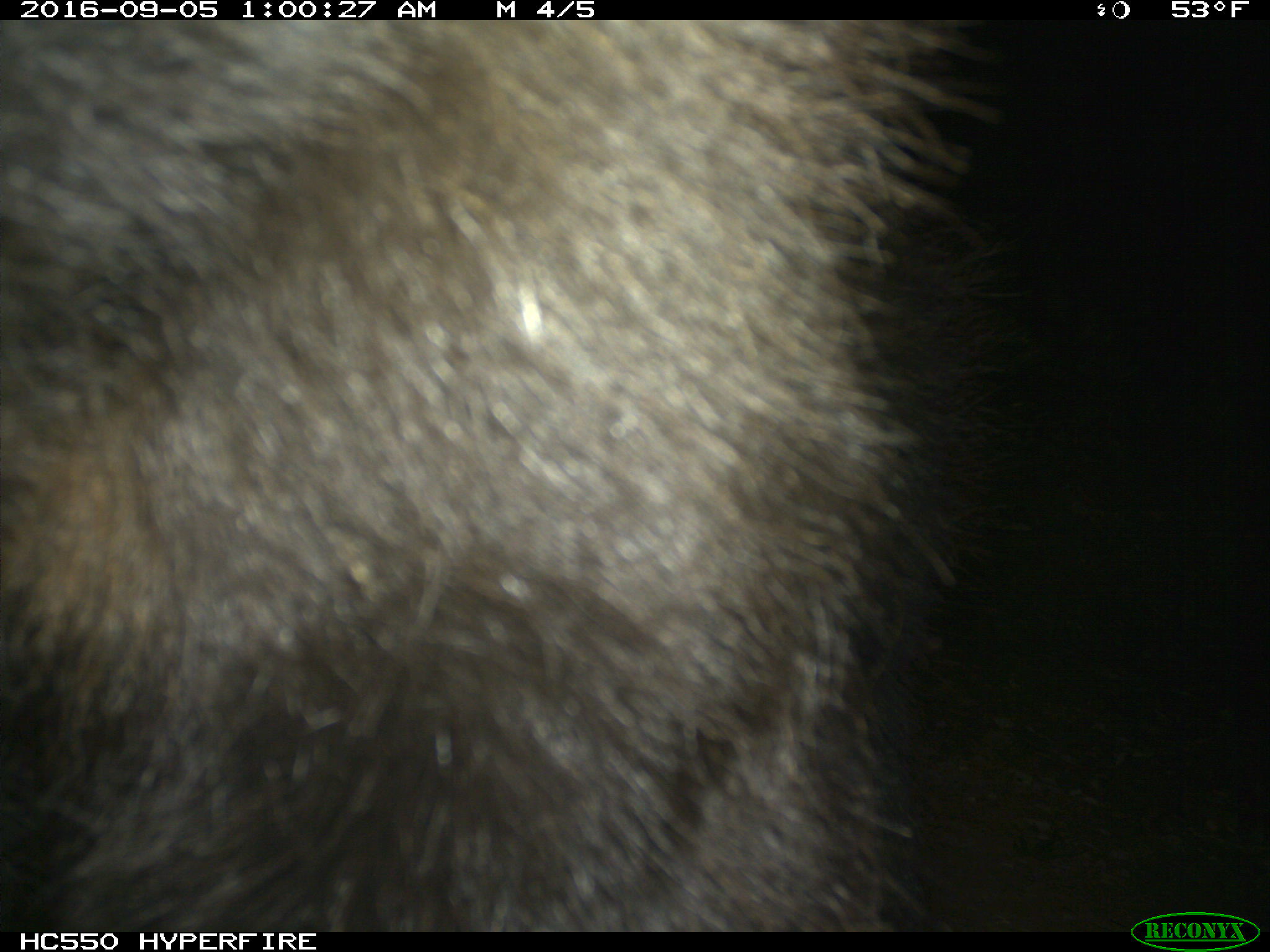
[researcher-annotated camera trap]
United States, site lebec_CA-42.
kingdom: Animalia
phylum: Chordata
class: Mammalia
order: Carnivora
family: Ursidae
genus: Ursus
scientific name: Ursus americanus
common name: american black bear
Ursus americanus (american black bear).